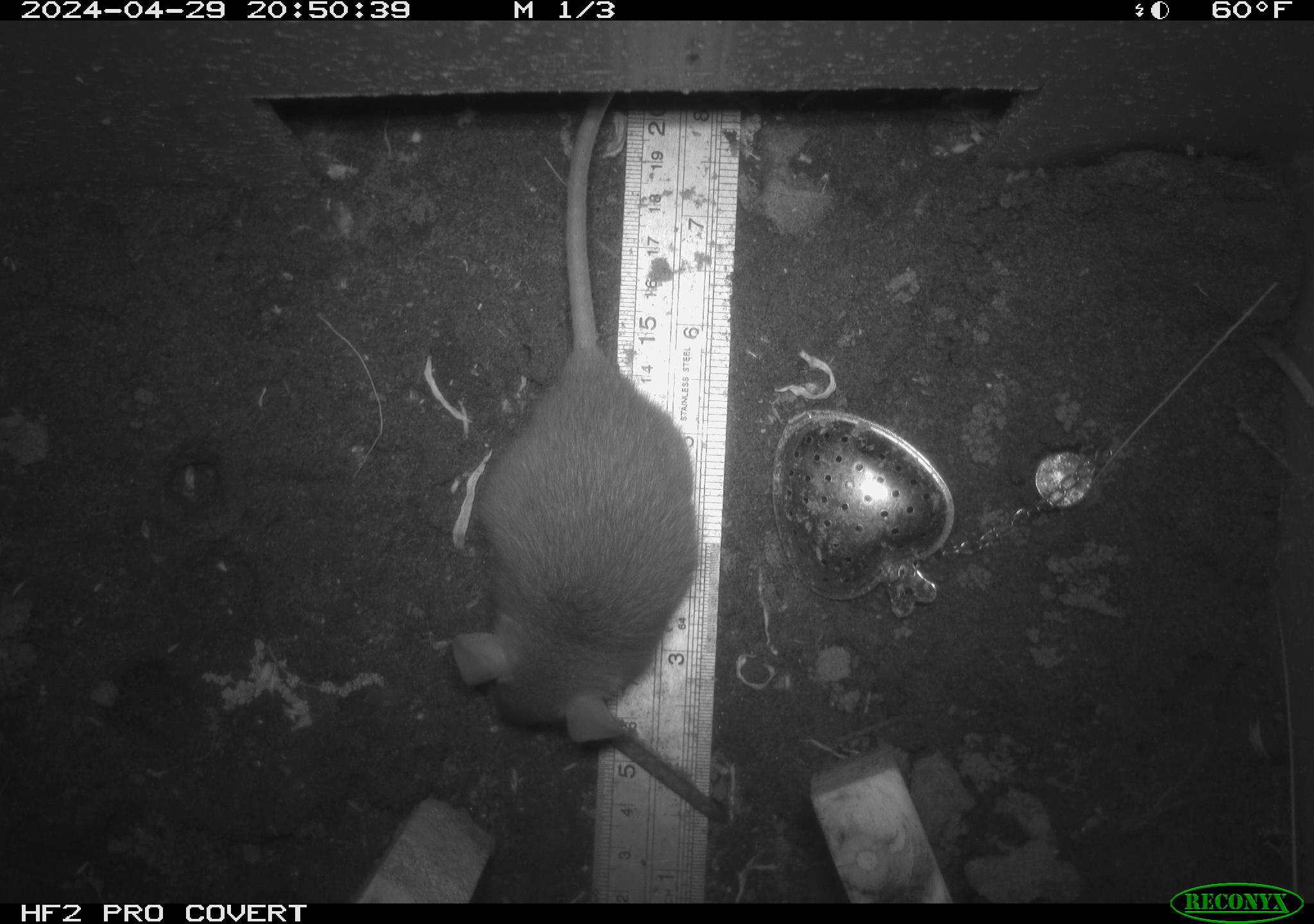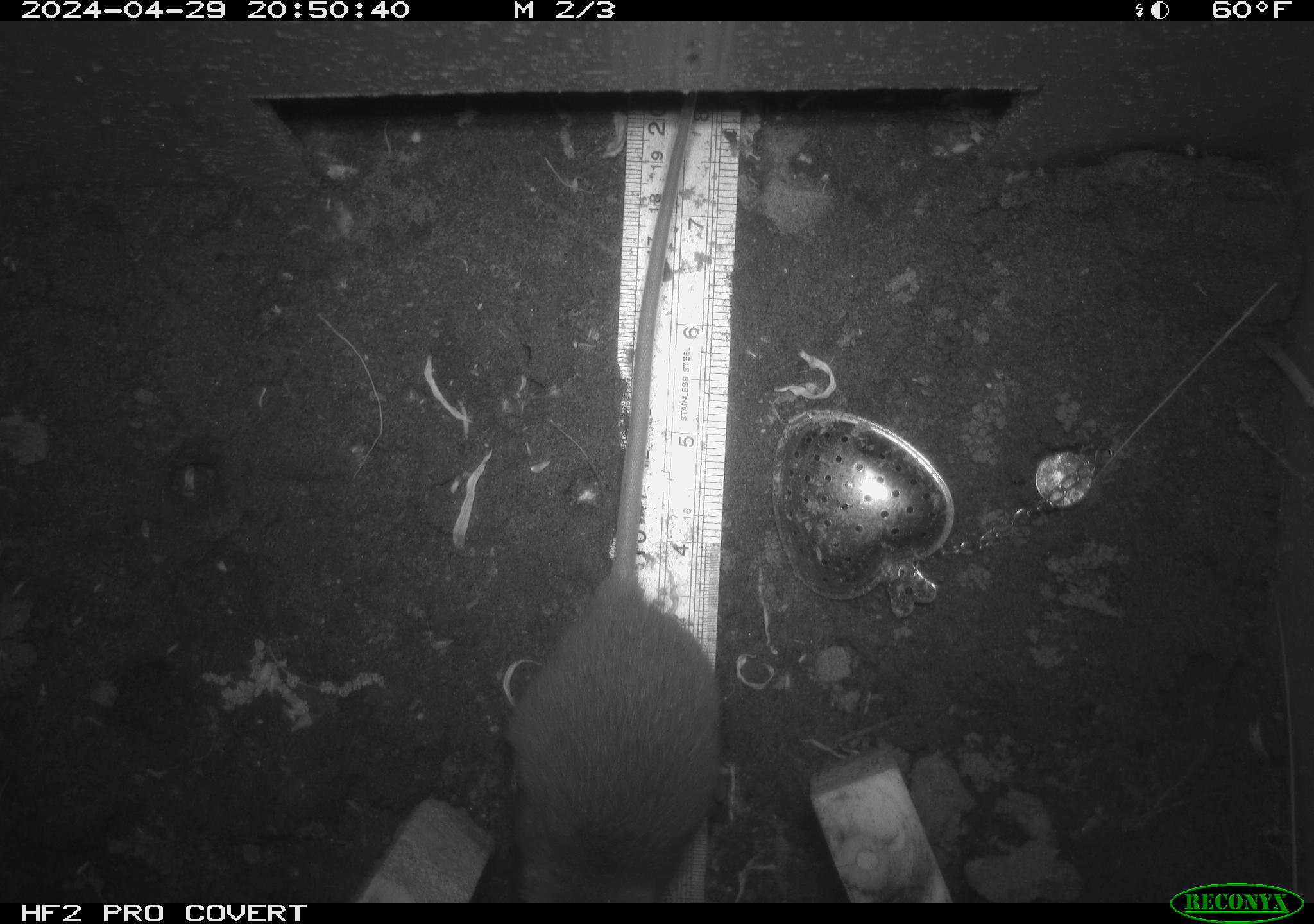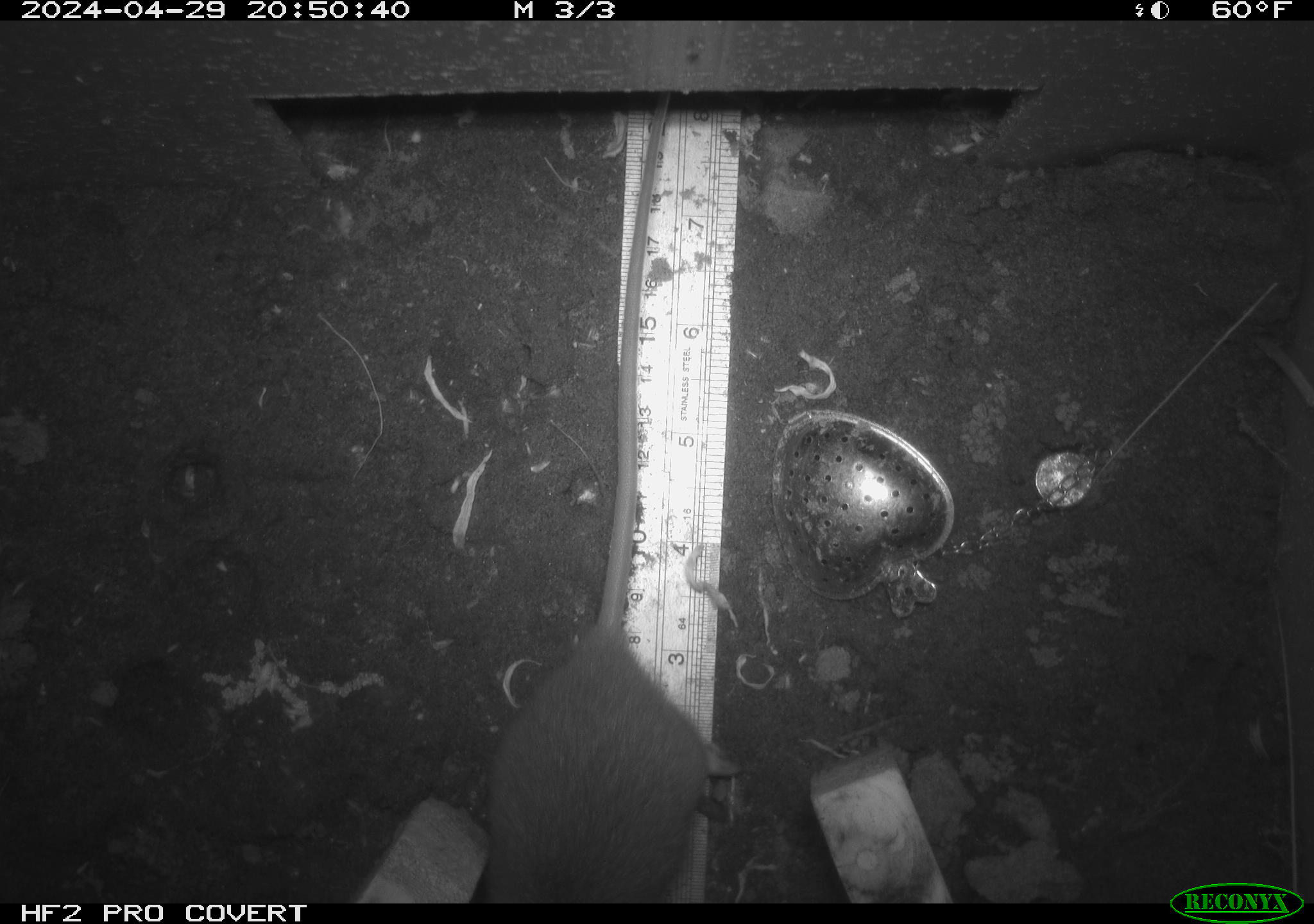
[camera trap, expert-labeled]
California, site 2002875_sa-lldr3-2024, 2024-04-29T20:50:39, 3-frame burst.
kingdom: Animalia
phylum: Chordata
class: Mammalia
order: Rodentia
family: Muridae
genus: Rattus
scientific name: Rattus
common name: rat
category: rattus species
Rattus species (rat) (Rattus).